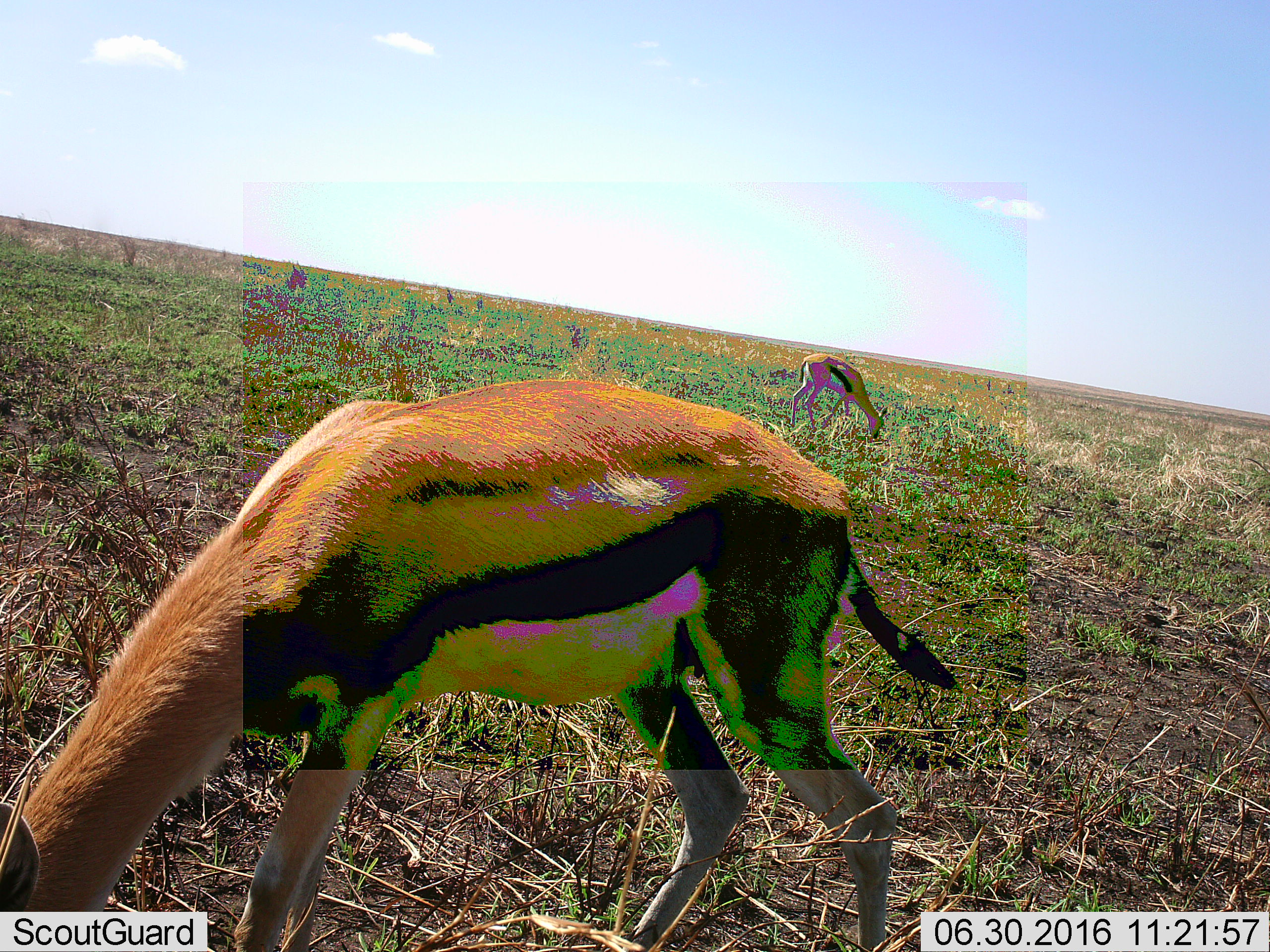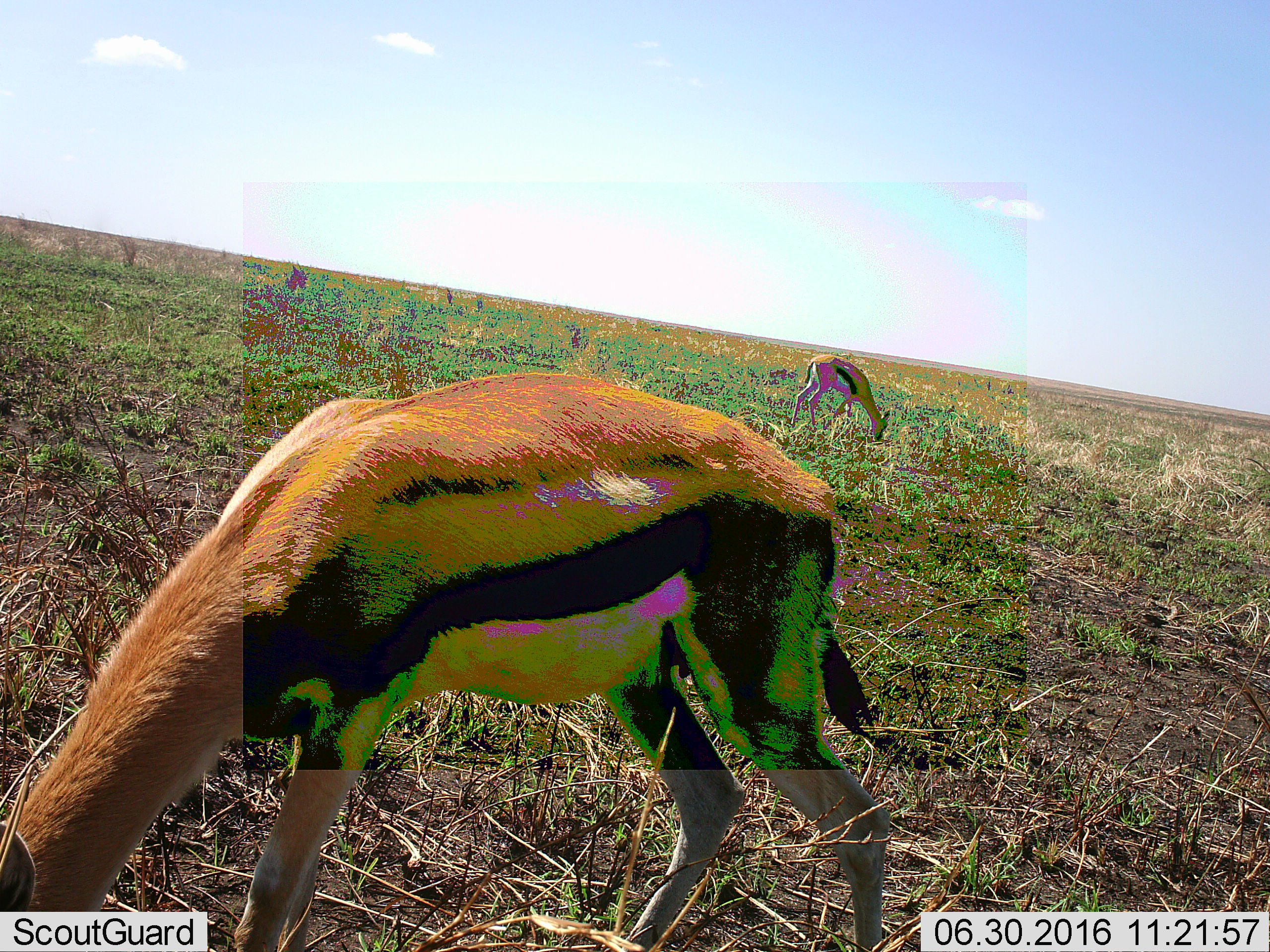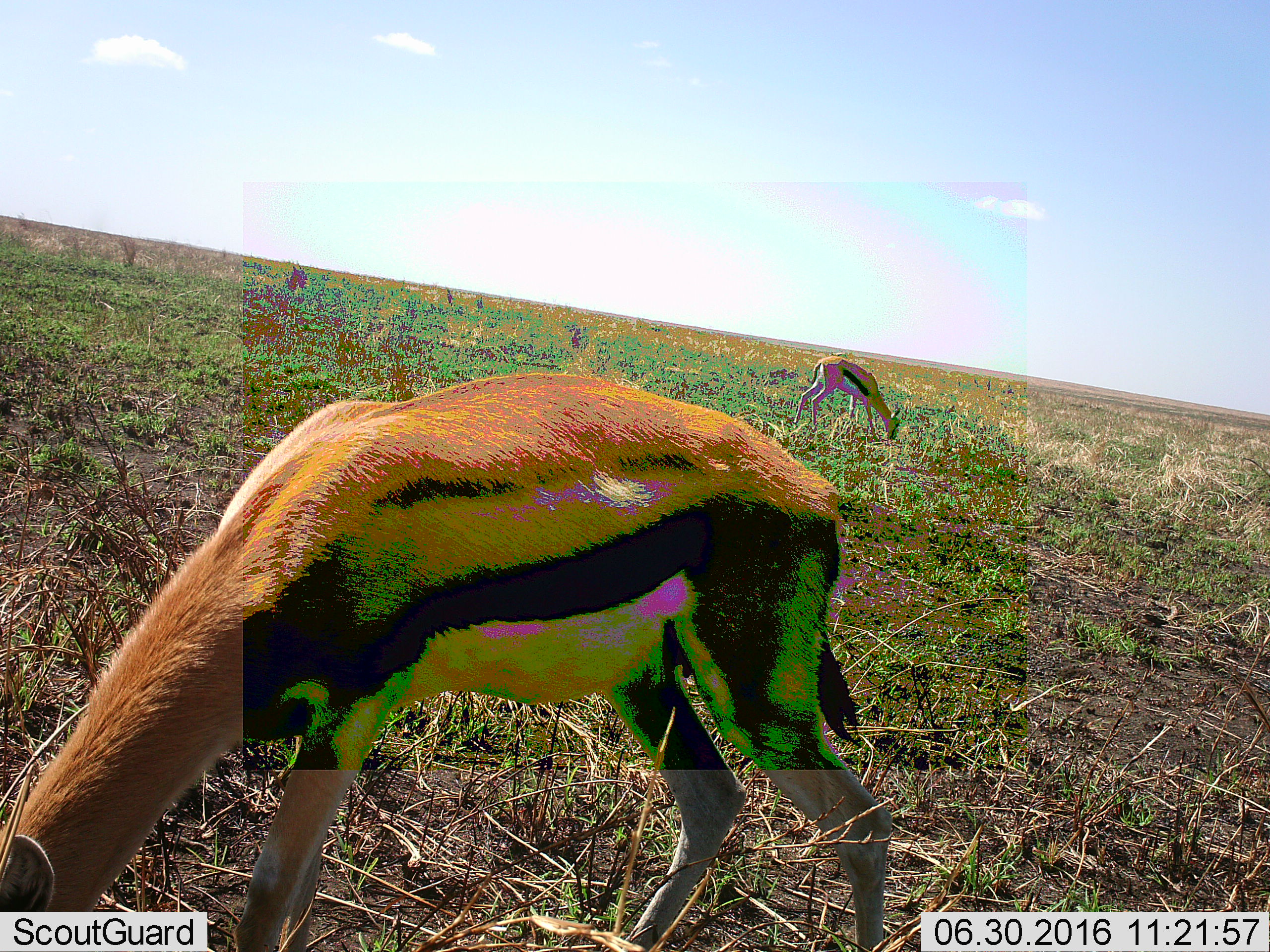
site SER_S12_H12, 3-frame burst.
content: unidentified animal